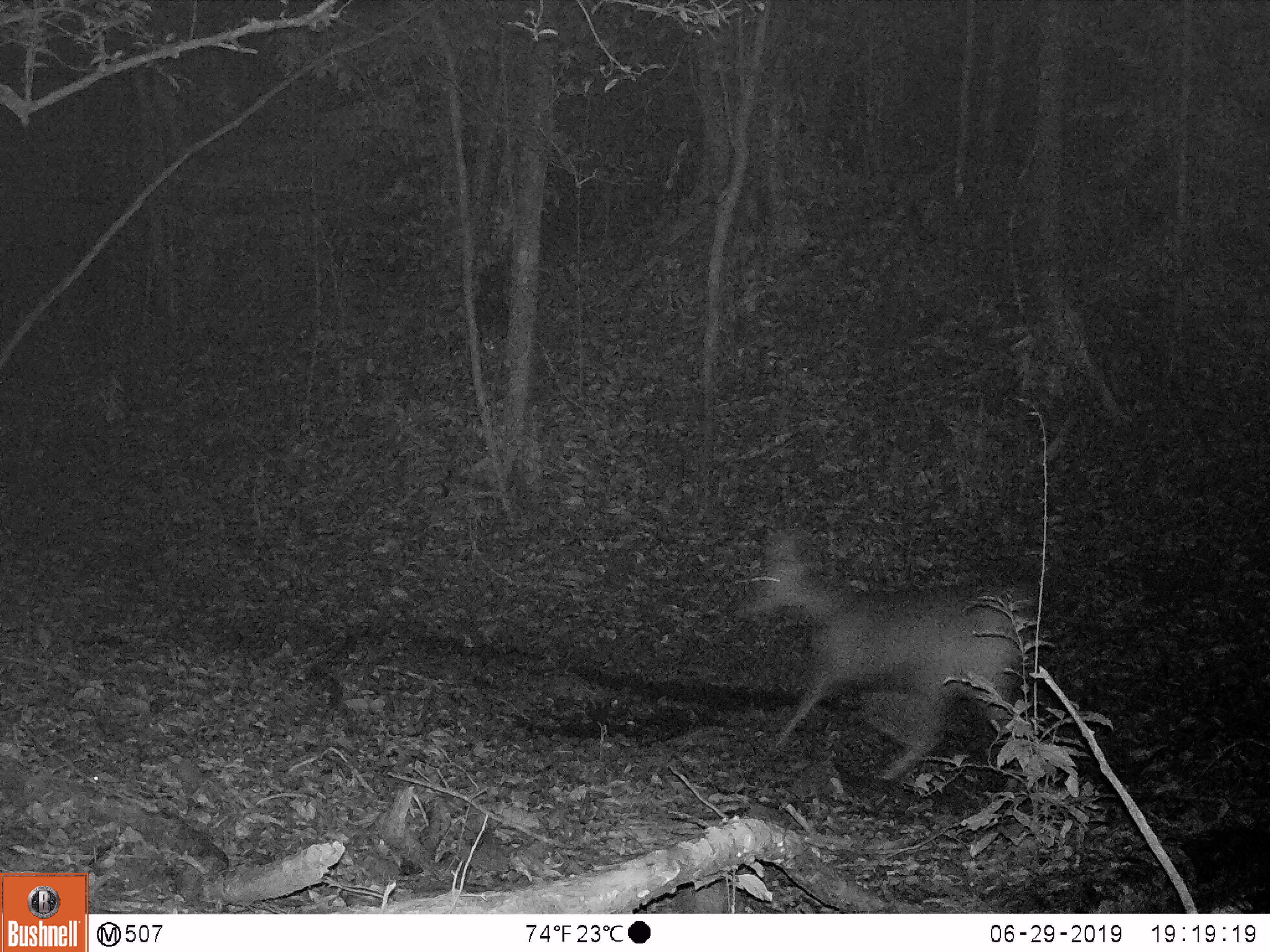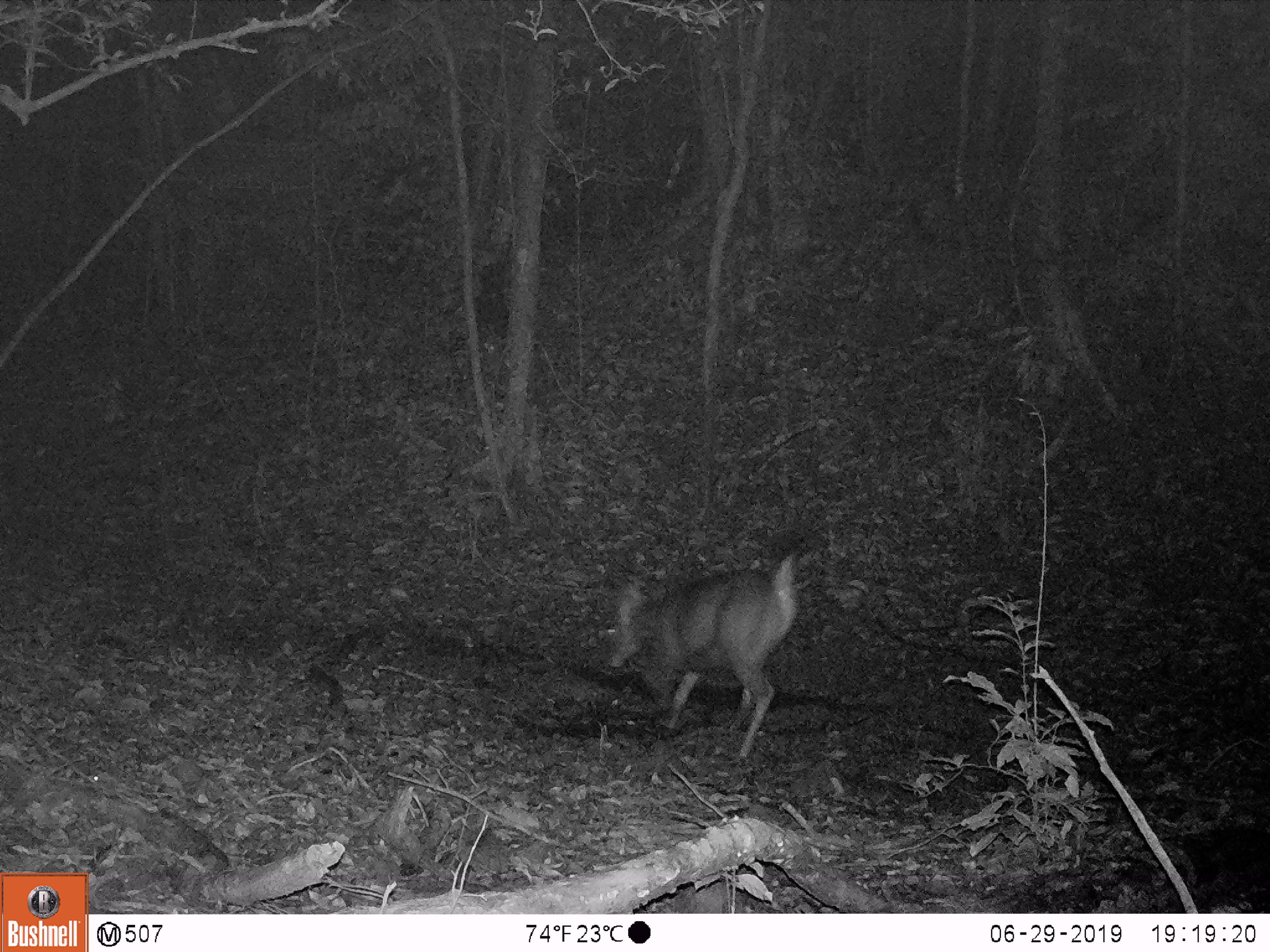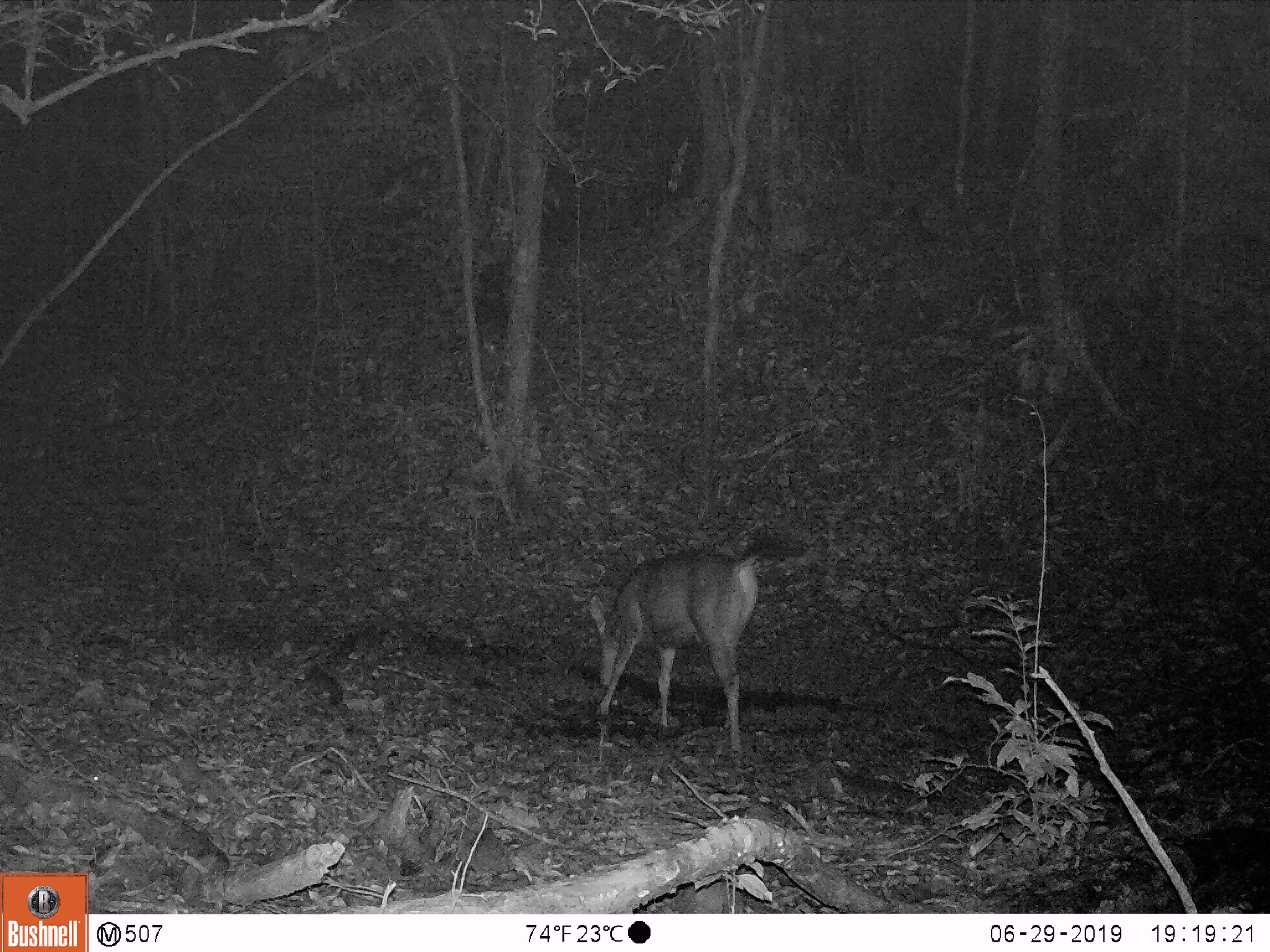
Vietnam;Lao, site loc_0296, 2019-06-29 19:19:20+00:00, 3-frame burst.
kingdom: Animalia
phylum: Chordata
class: Mammalia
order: Artiodactyla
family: Cervidae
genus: Rusa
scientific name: Rusa unicolor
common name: sambar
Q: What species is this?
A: Sambar (Rusa unicolor).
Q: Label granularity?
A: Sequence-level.